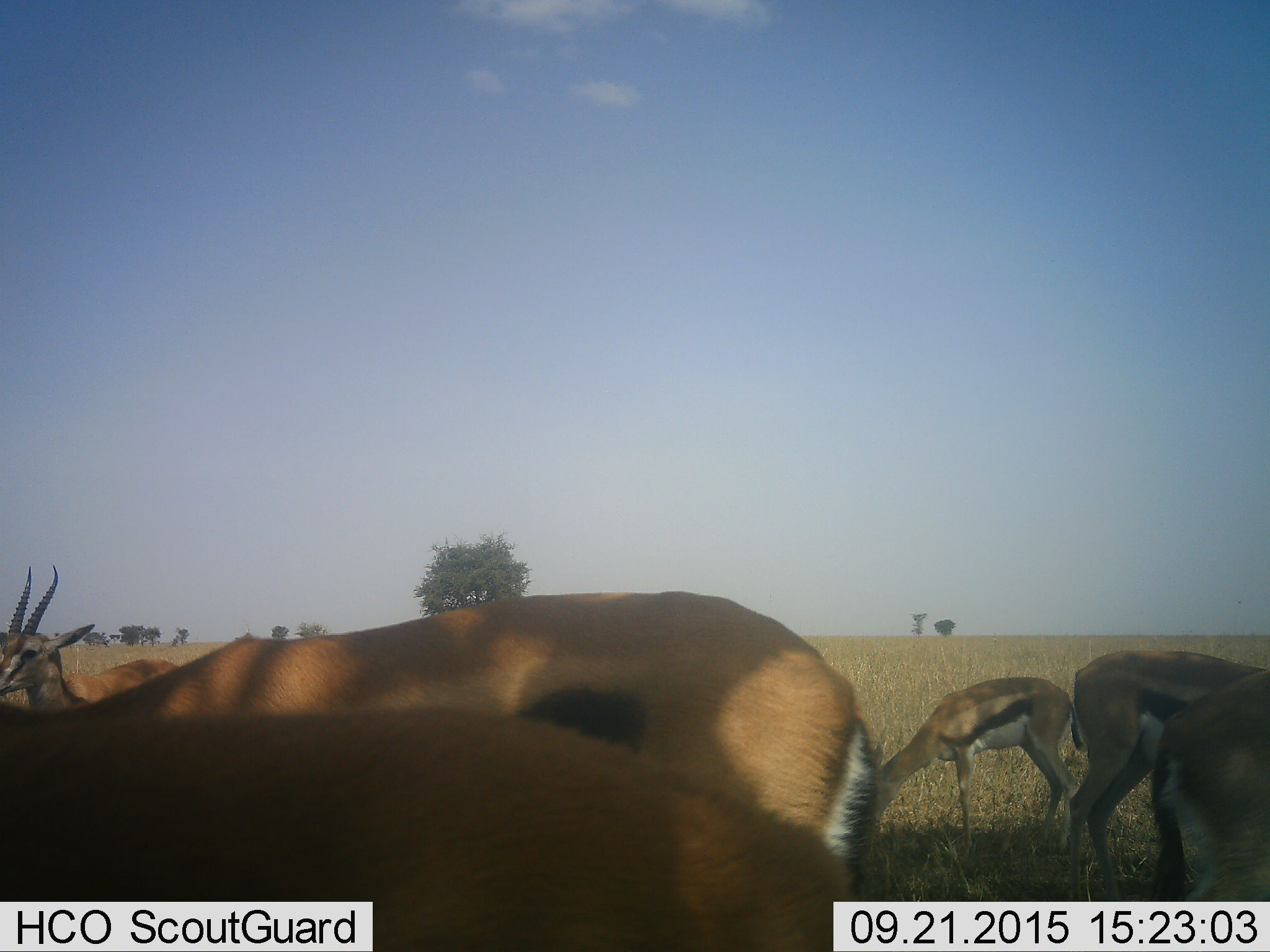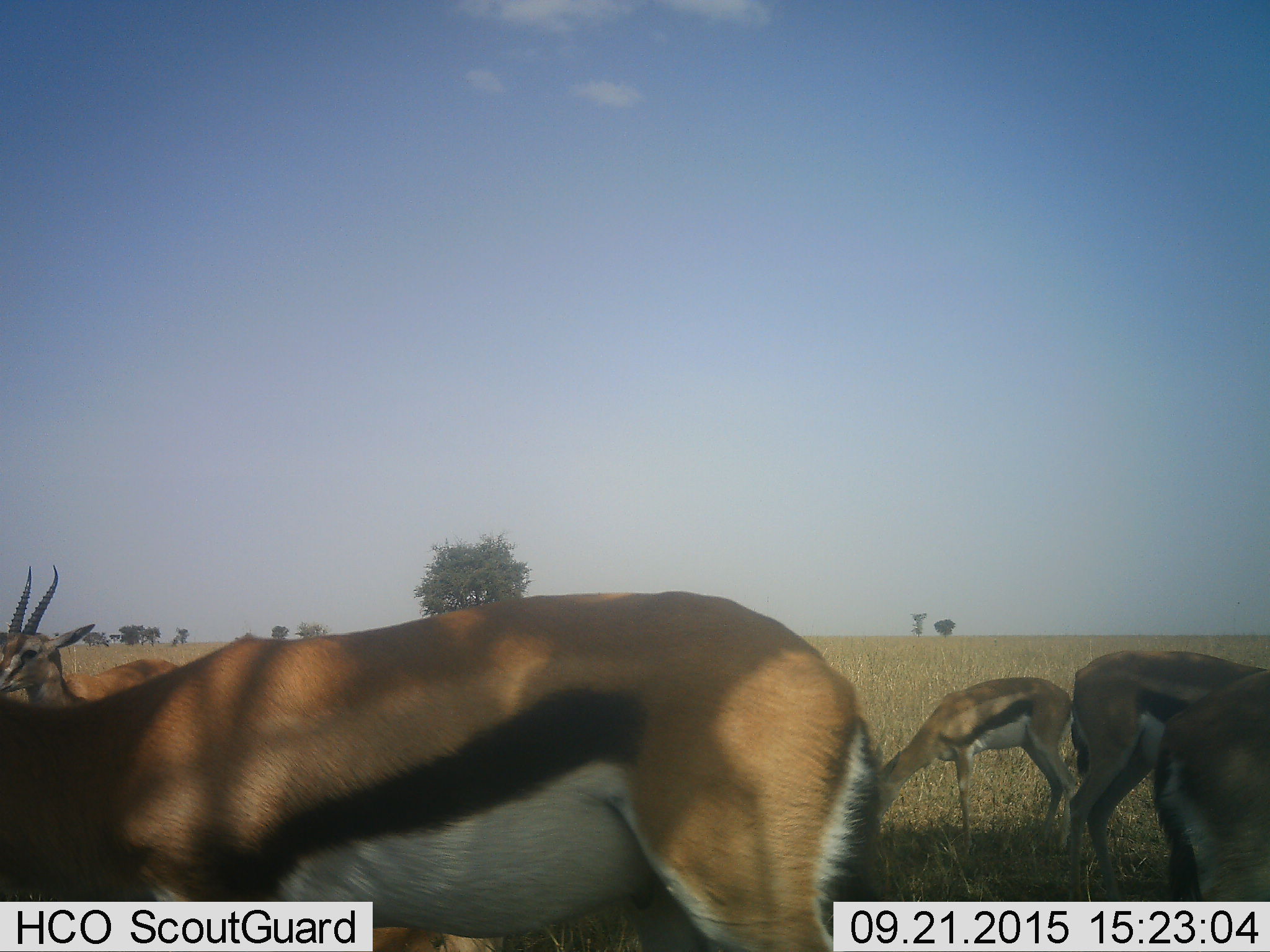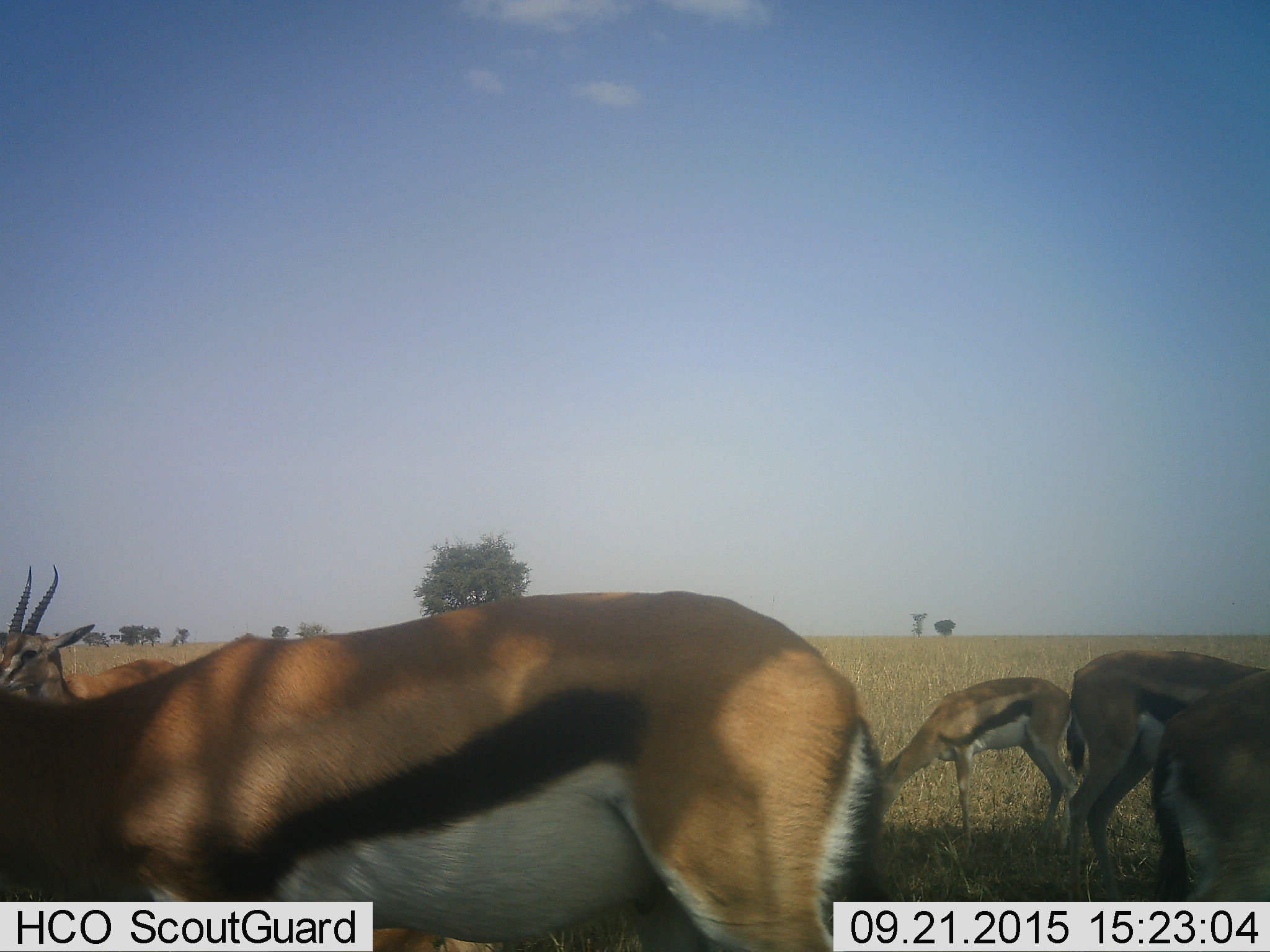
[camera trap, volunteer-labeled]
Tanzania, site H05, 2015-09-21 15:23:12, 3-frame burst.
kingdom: Animalia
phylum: Chordata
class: Mammalia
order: Artiodactyla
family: Bovidae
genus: Eudorcas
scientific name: Eudorcas thomsonii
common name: thomson's gazelle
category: gazellethomsons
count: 6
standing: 80%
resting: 0%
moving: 40%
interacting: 0%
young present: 10%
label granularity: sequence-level